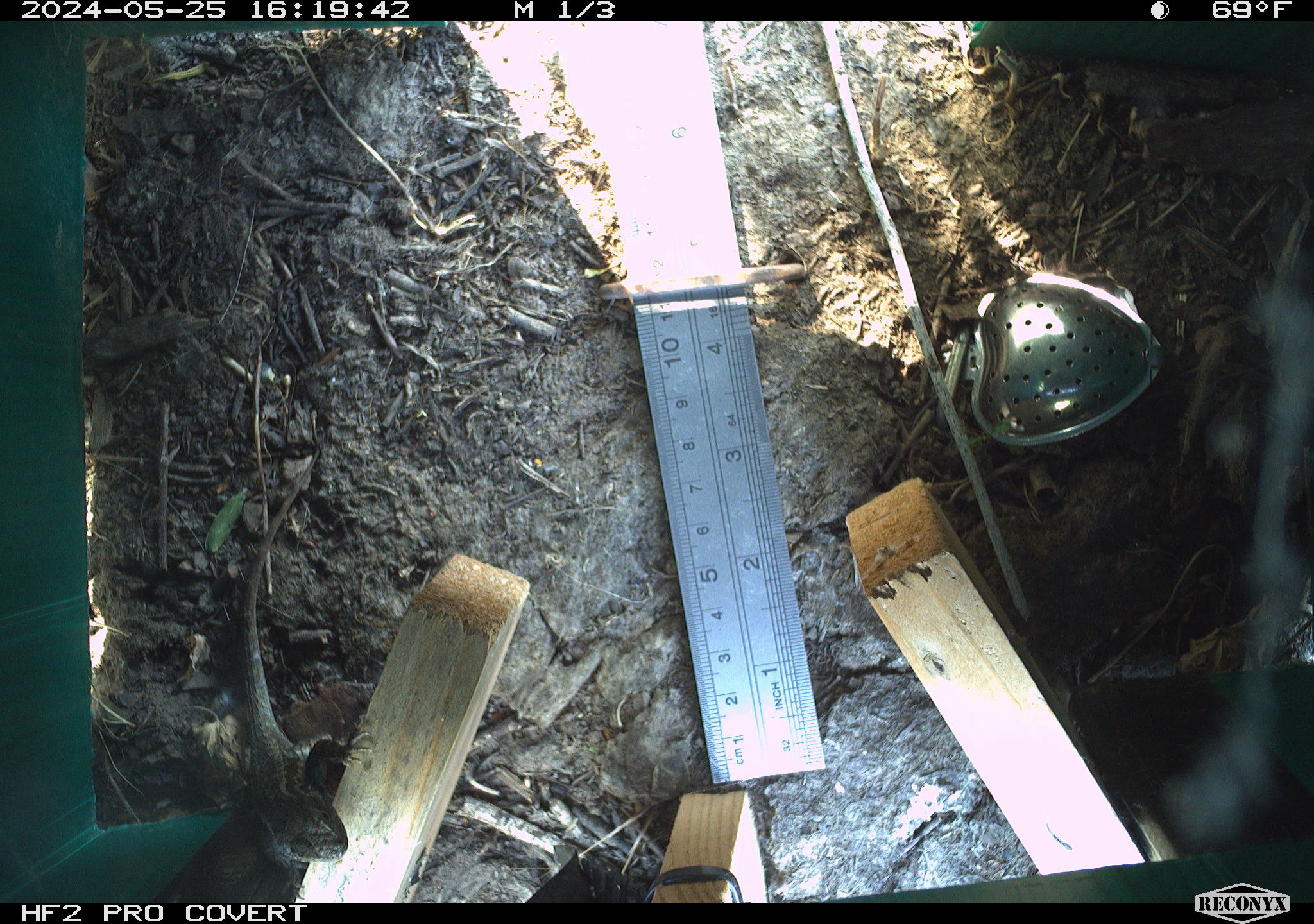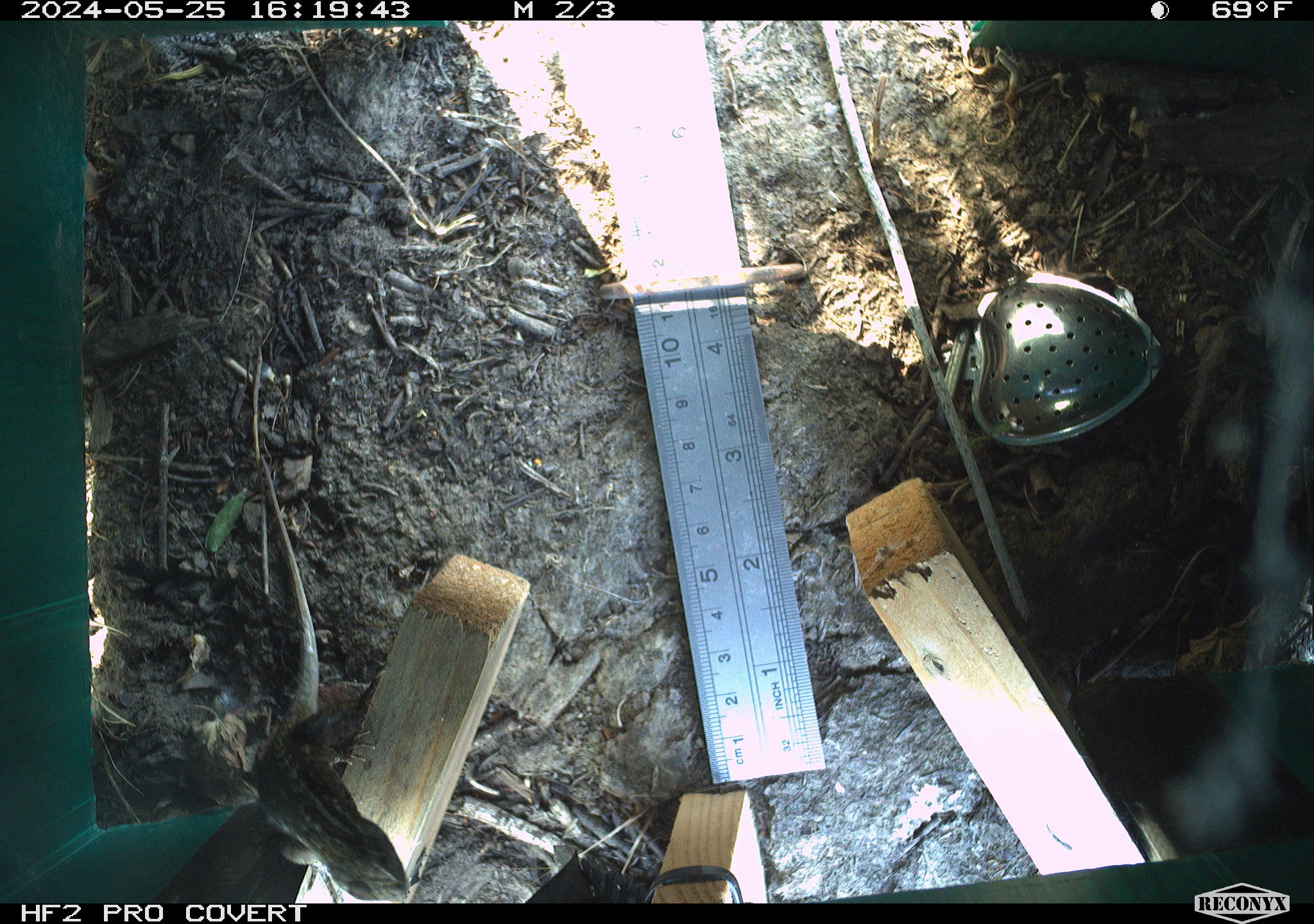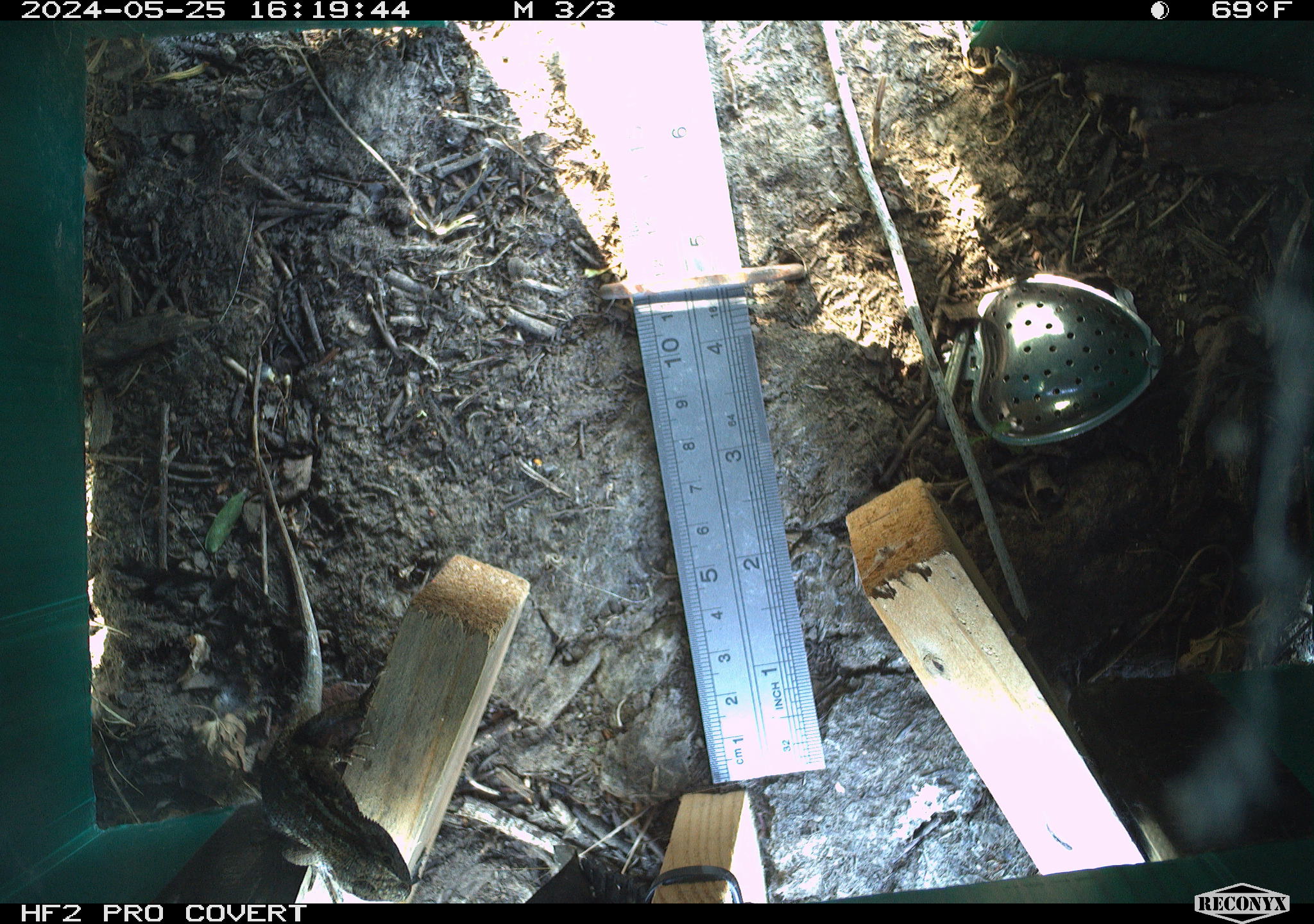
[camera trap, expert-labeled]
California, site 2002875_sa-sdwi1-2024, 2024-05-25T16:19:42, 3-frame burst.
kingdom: Animalia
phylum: Chordata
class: Reptilia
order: Squamata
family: Phrynosomatidae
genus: Sceloporus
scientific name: Sceloporus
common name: spiny lizards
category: sceloporus species